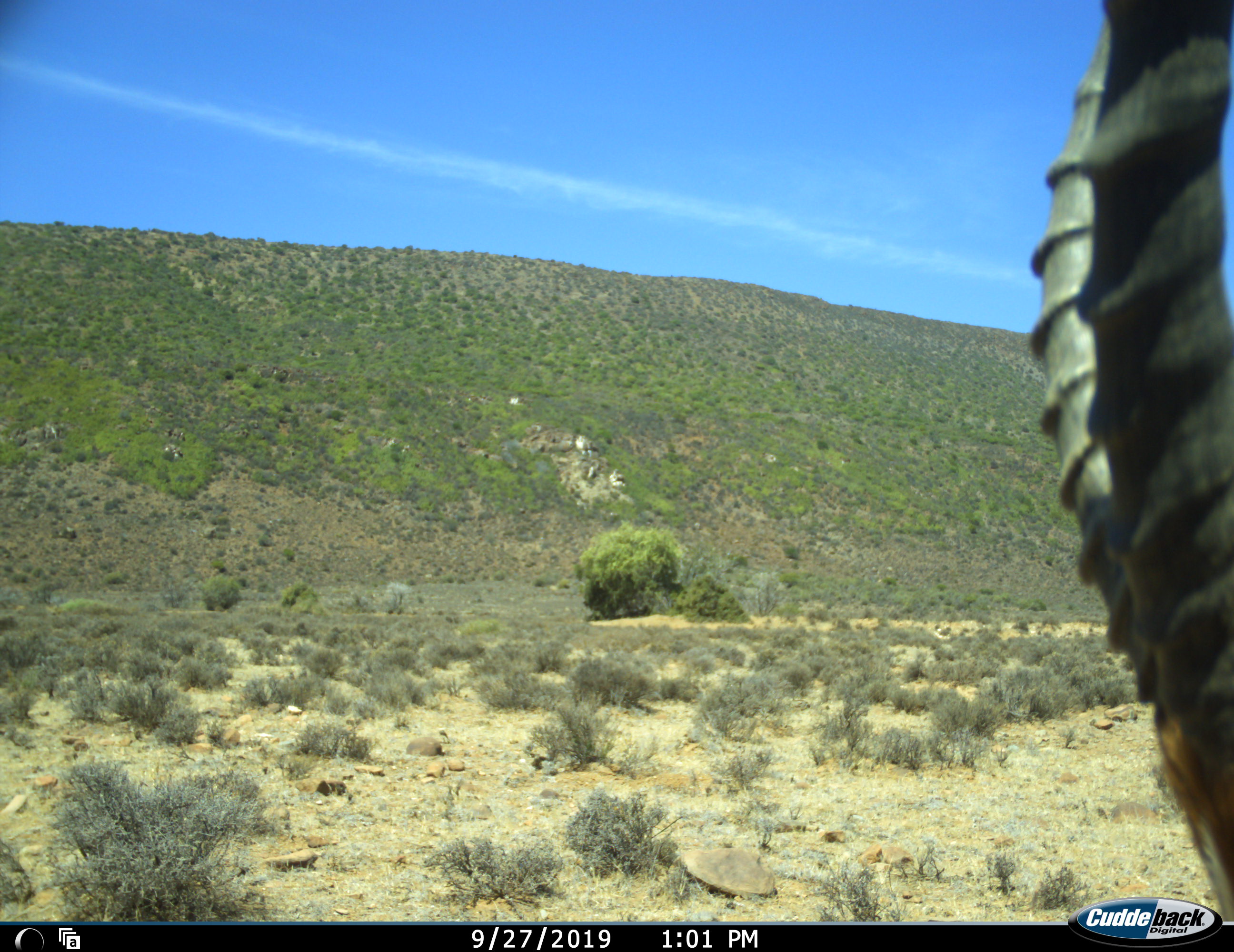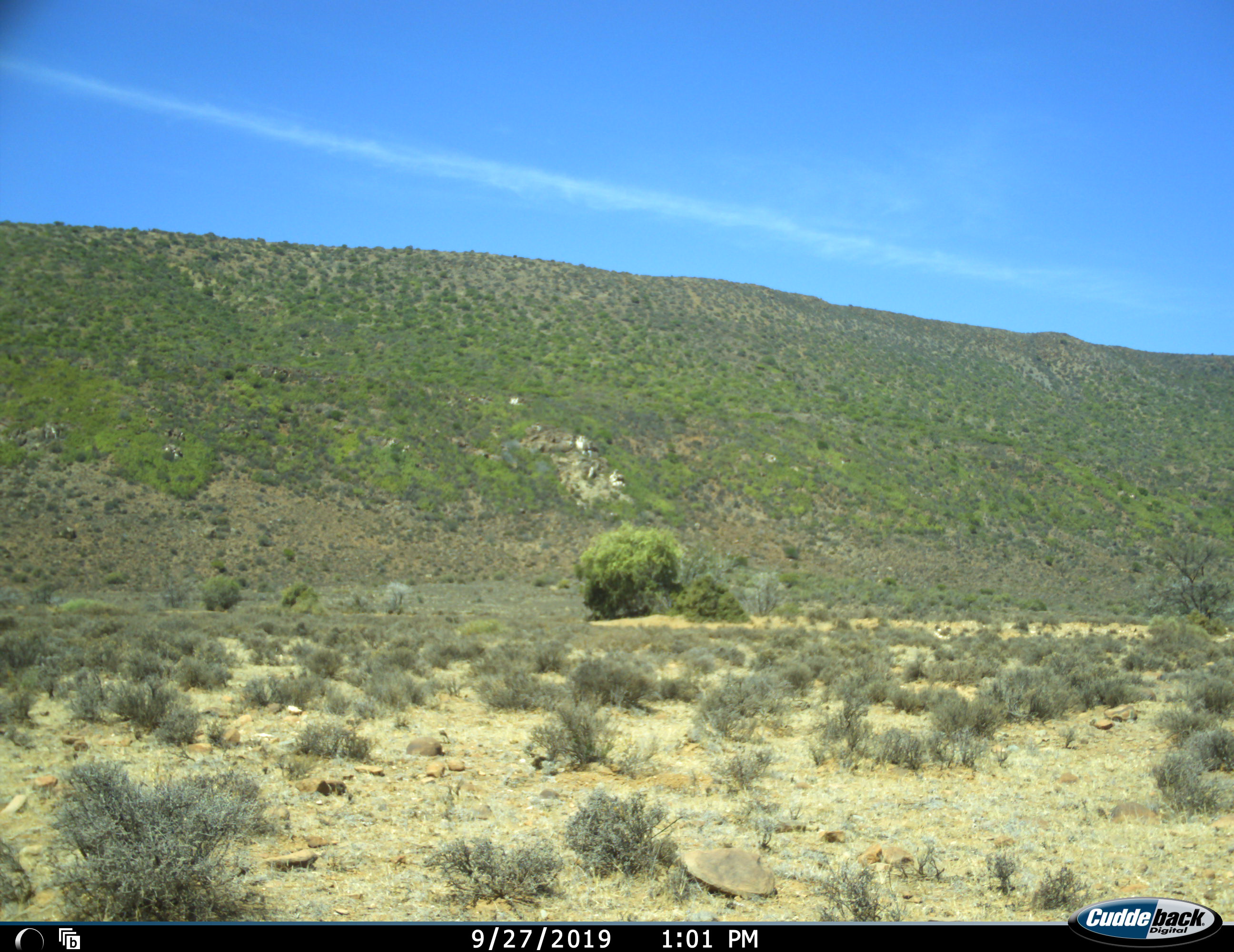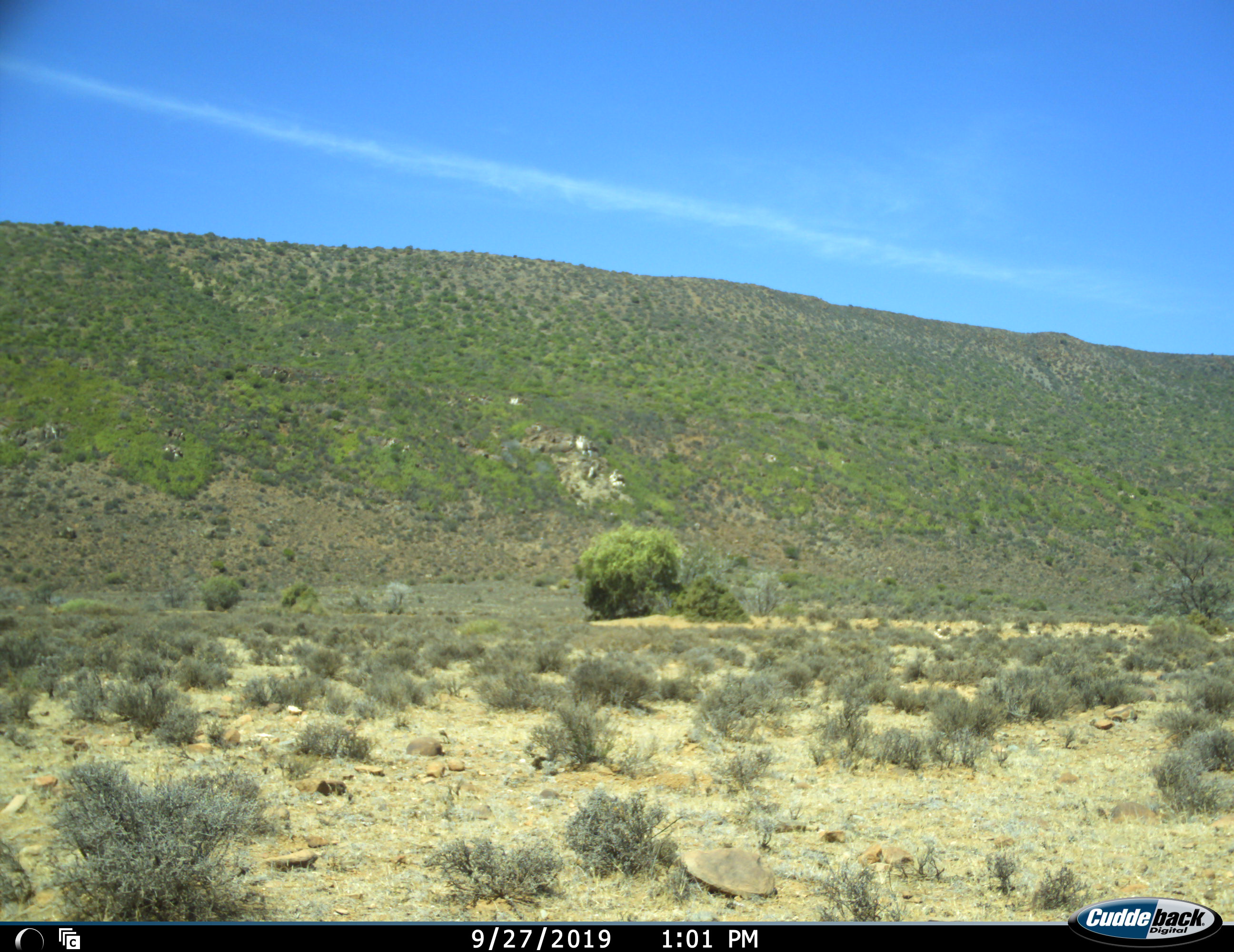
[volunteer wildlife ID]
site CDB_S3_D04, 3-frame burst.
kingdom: Animalia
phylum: Chordata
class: Mammalia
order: Artiodactyla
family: Bovidae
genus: Damaliscus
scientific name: Damaliscus pygargus phillipsi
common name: blesbok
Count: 1.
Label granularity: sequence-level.